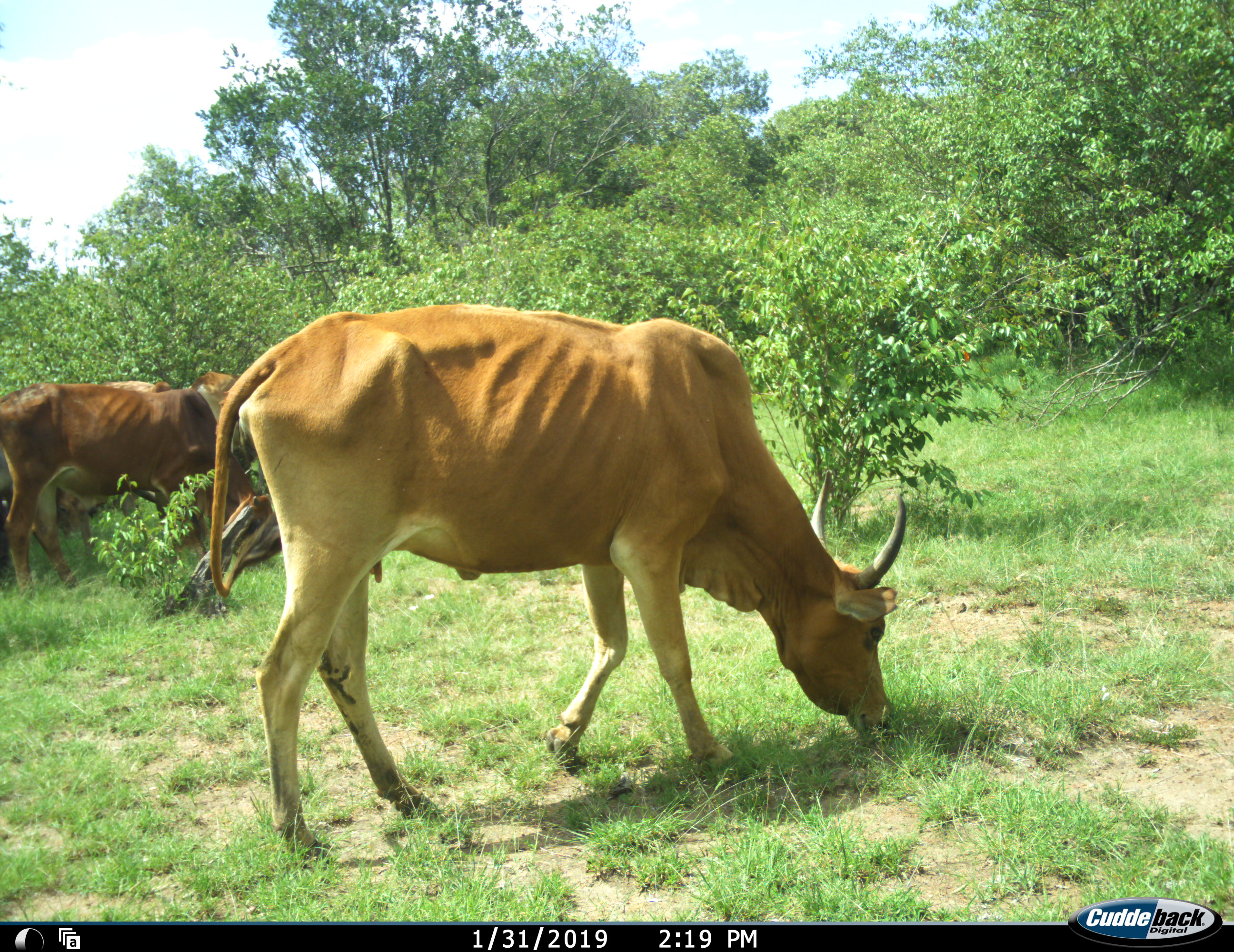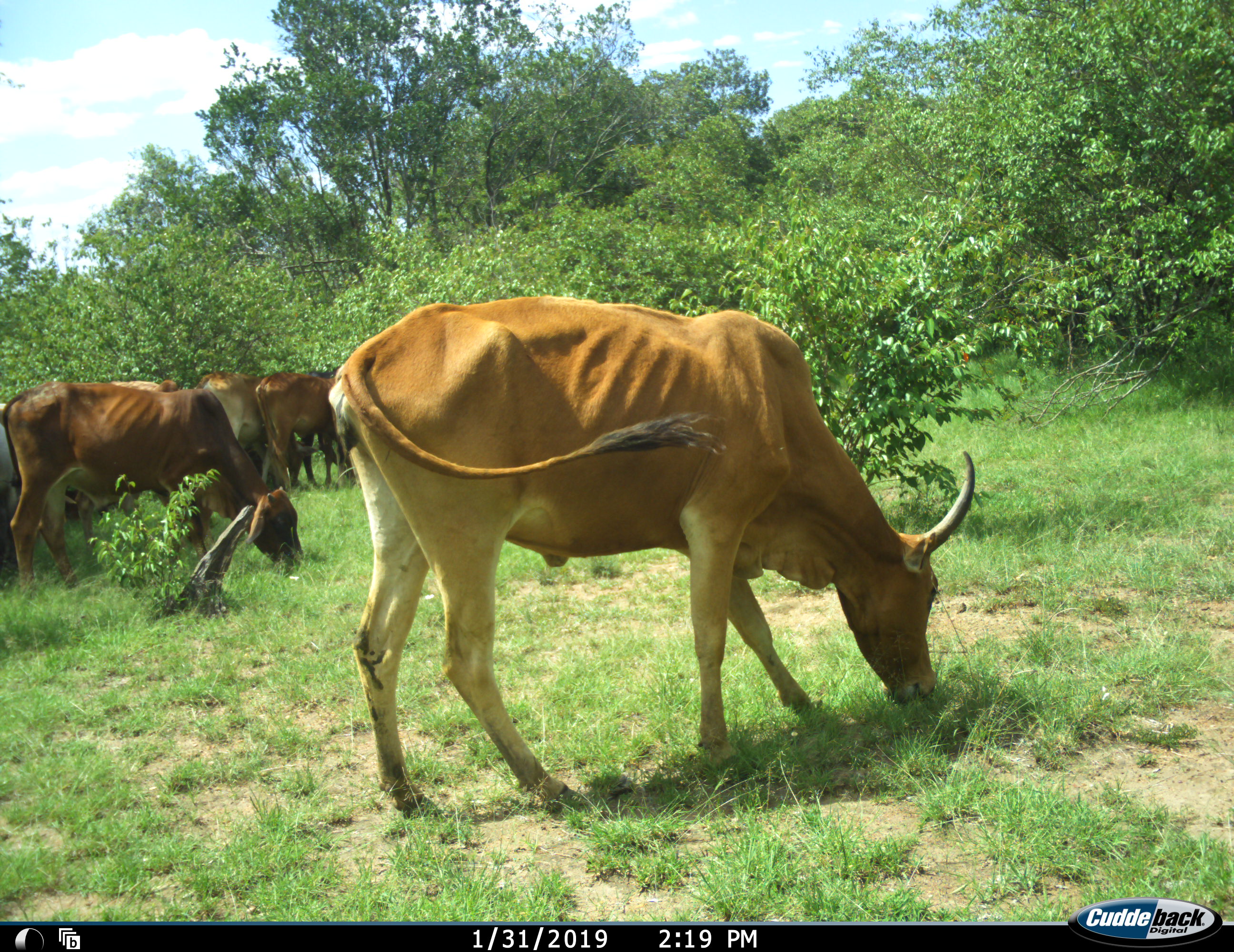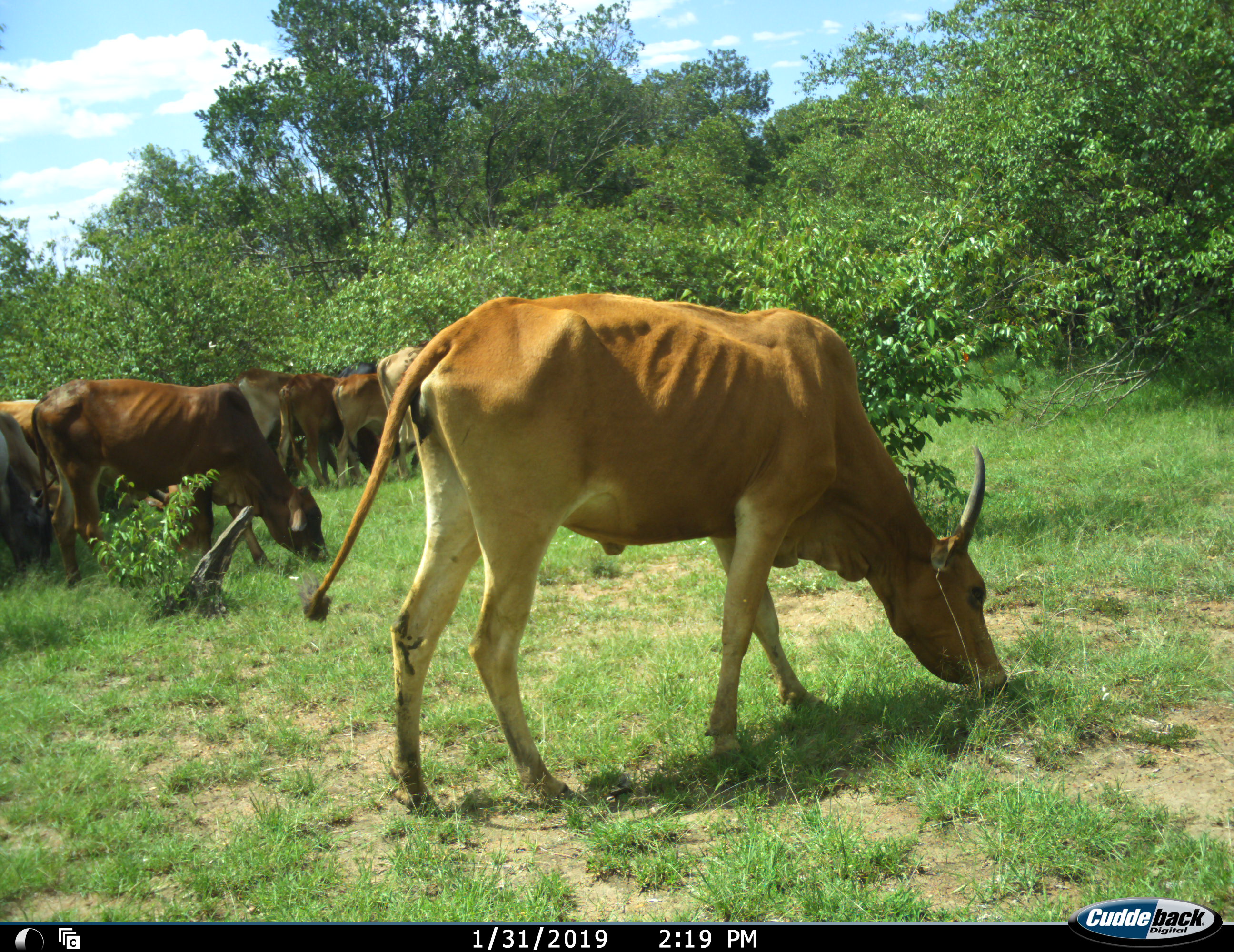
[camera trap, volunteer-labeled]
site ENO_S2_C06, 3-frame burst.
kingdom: Animalia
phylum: Chordata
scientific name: Vertebrata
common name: domestic animal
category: domesticanimal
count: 9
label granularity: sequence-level